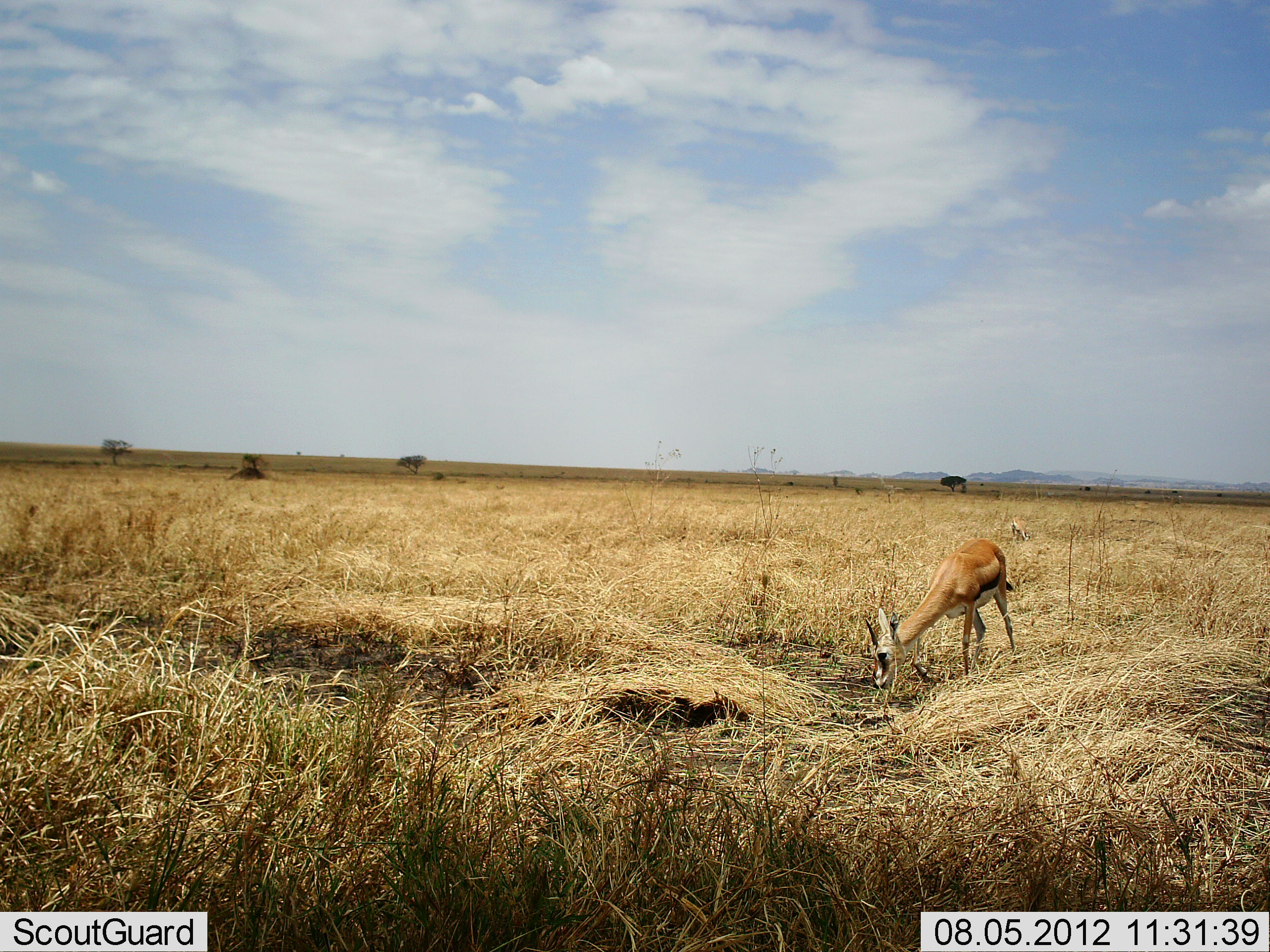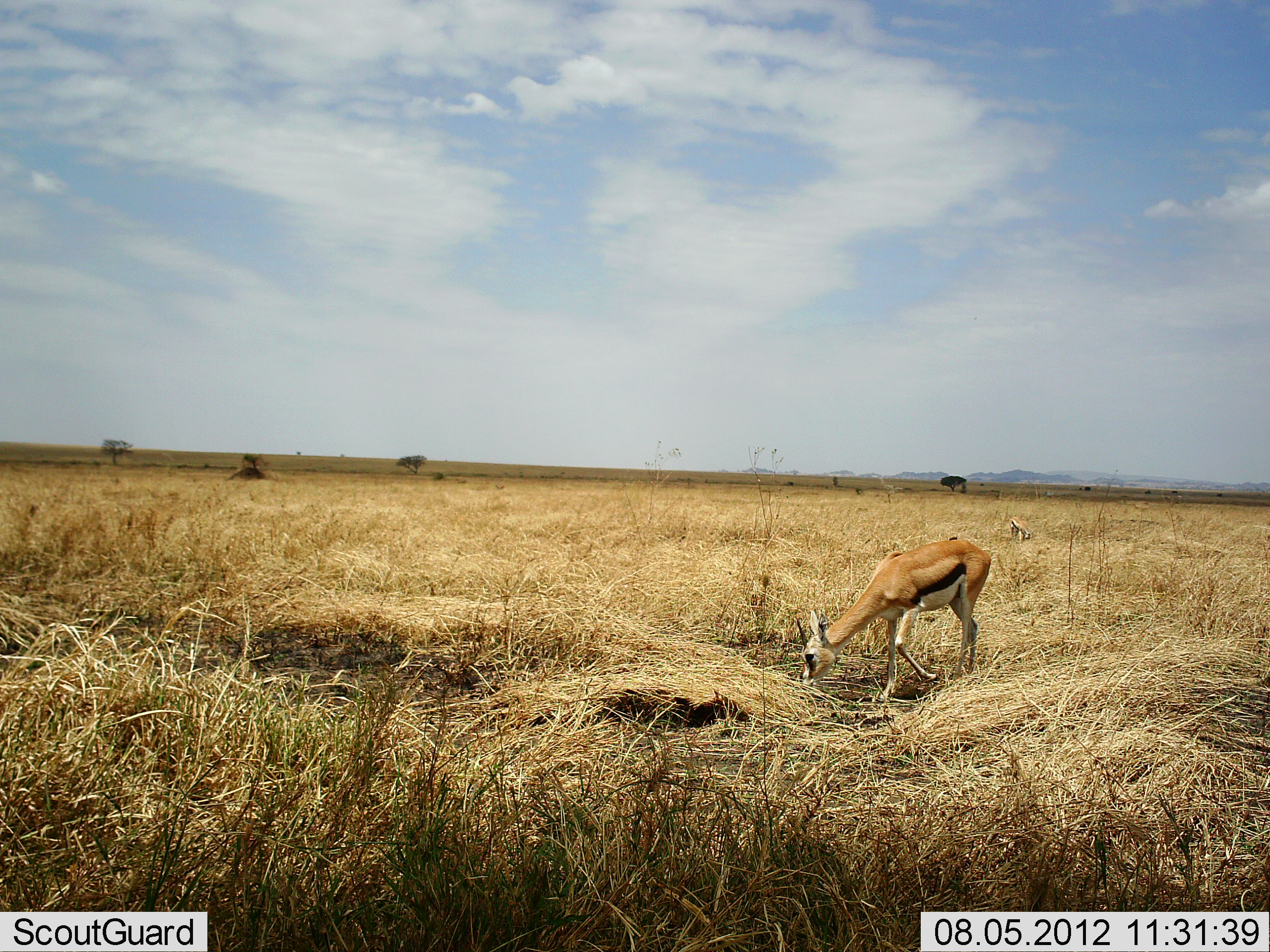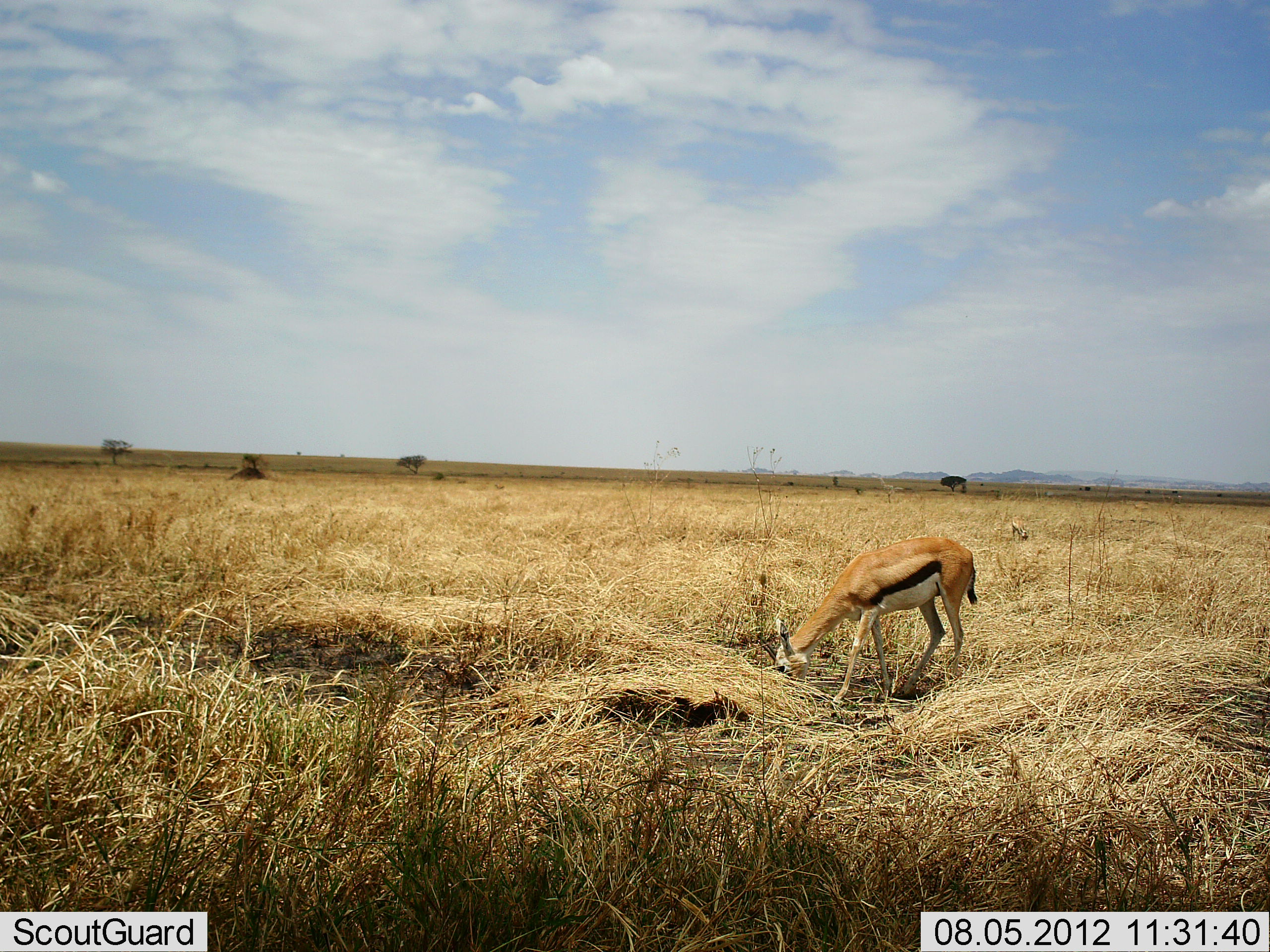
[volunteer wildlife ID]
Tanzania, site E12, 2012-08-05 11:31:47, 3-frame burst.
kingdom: Animalia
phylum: Chordata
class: Mammalia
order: Artiodactyla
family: Bovidae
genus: Eudorcas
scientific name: Eudorcas thomsonii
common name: thomson's gazelle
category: gazellethomsons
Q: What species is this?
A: Gazellethomsons (thomson's gazelle) (Eudorcas thomsonii).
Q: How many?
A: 2.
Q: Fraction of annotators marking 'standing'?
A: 10%.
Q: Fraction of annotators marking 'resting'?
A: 0%.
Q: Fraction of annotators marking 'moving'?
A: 30%.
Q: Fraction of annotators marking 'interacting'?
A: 0%.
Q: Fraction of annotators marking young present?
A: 10%.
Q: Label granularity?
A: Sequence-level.